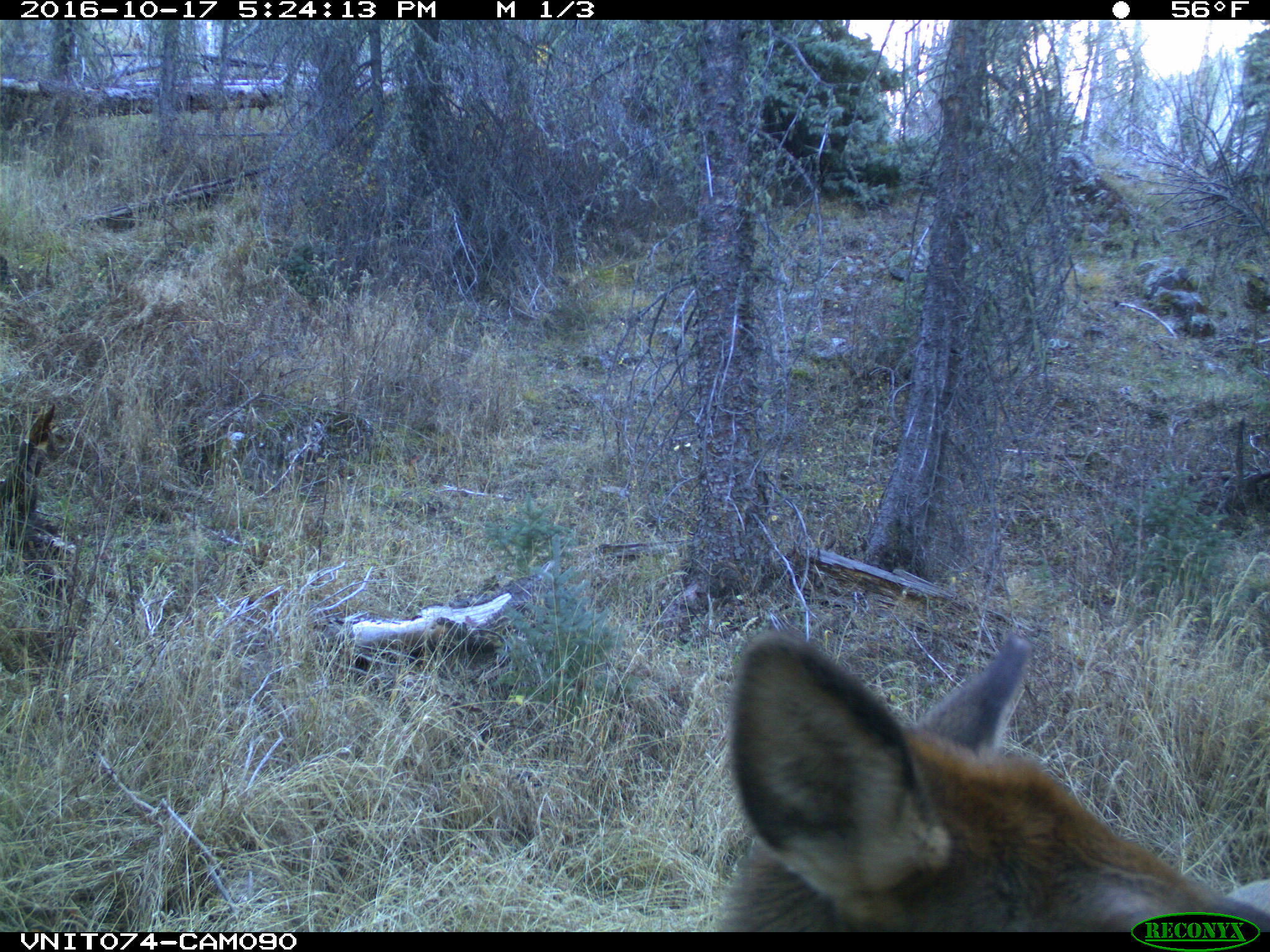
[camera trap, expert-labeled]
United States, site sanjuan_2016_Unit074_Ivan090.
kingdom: Animalia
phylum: Chordata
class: Mammalia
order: Artiodactyla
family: Cervidae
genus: Cervus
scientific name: Cervus elaphus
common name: red deer